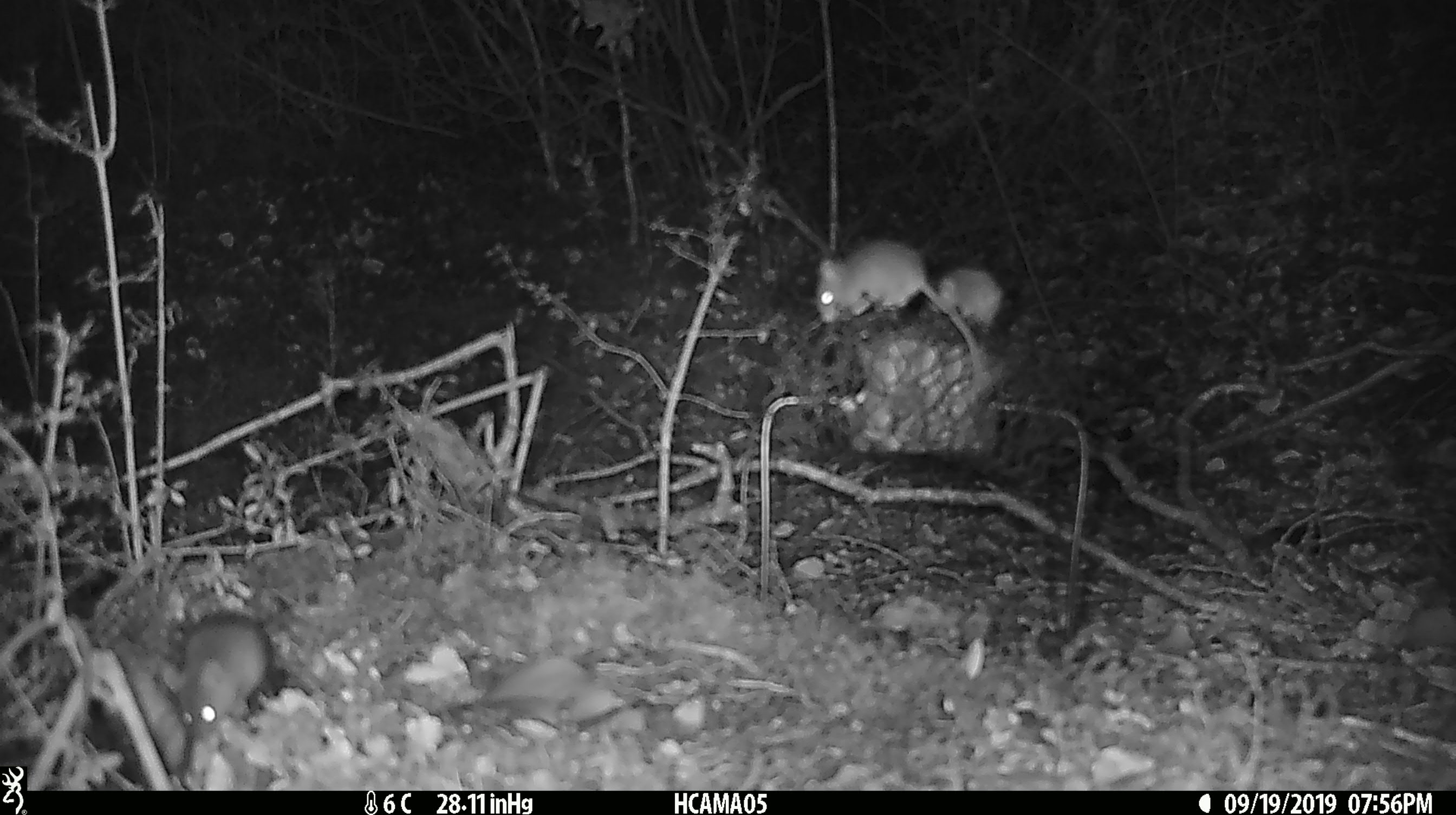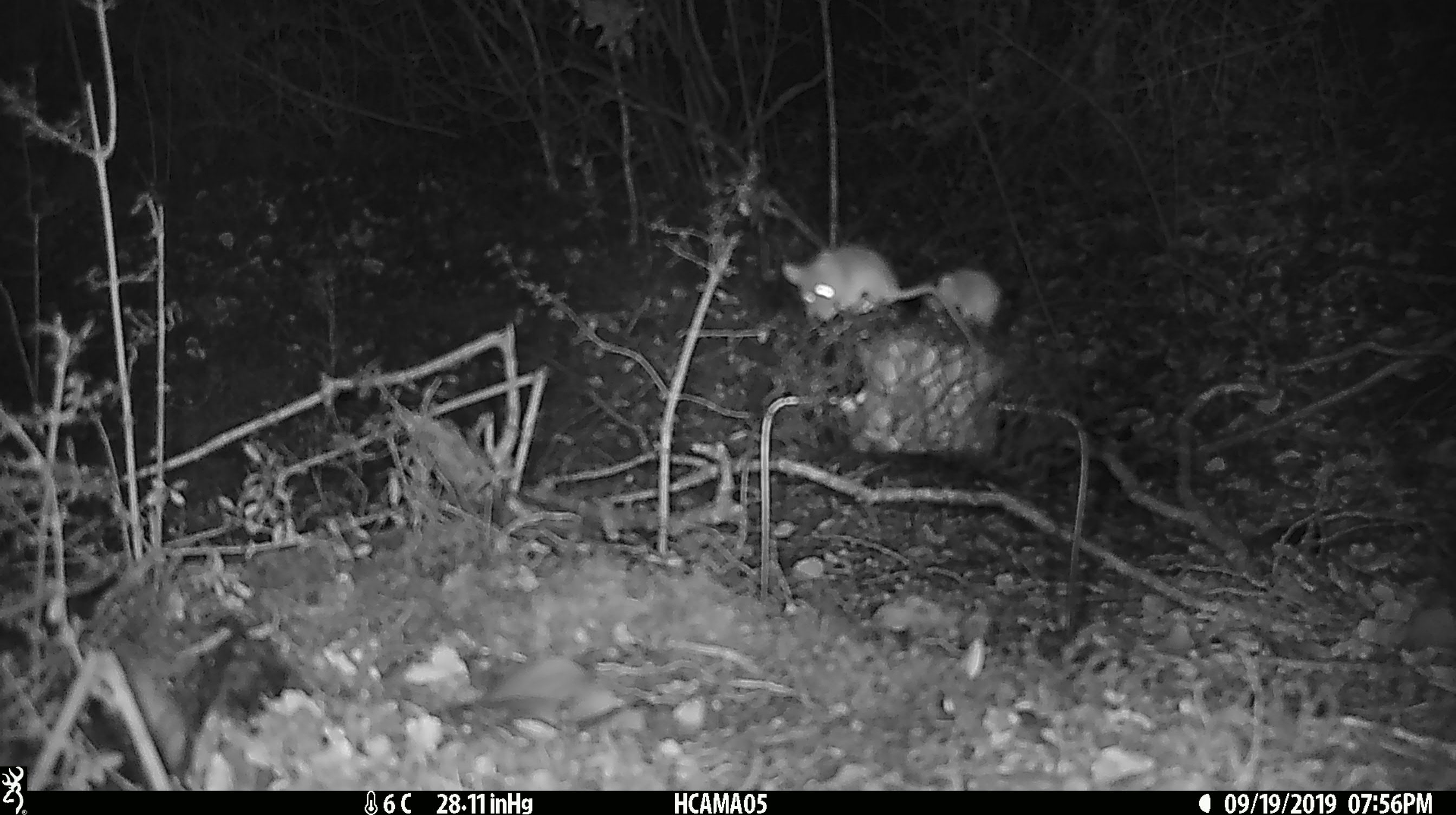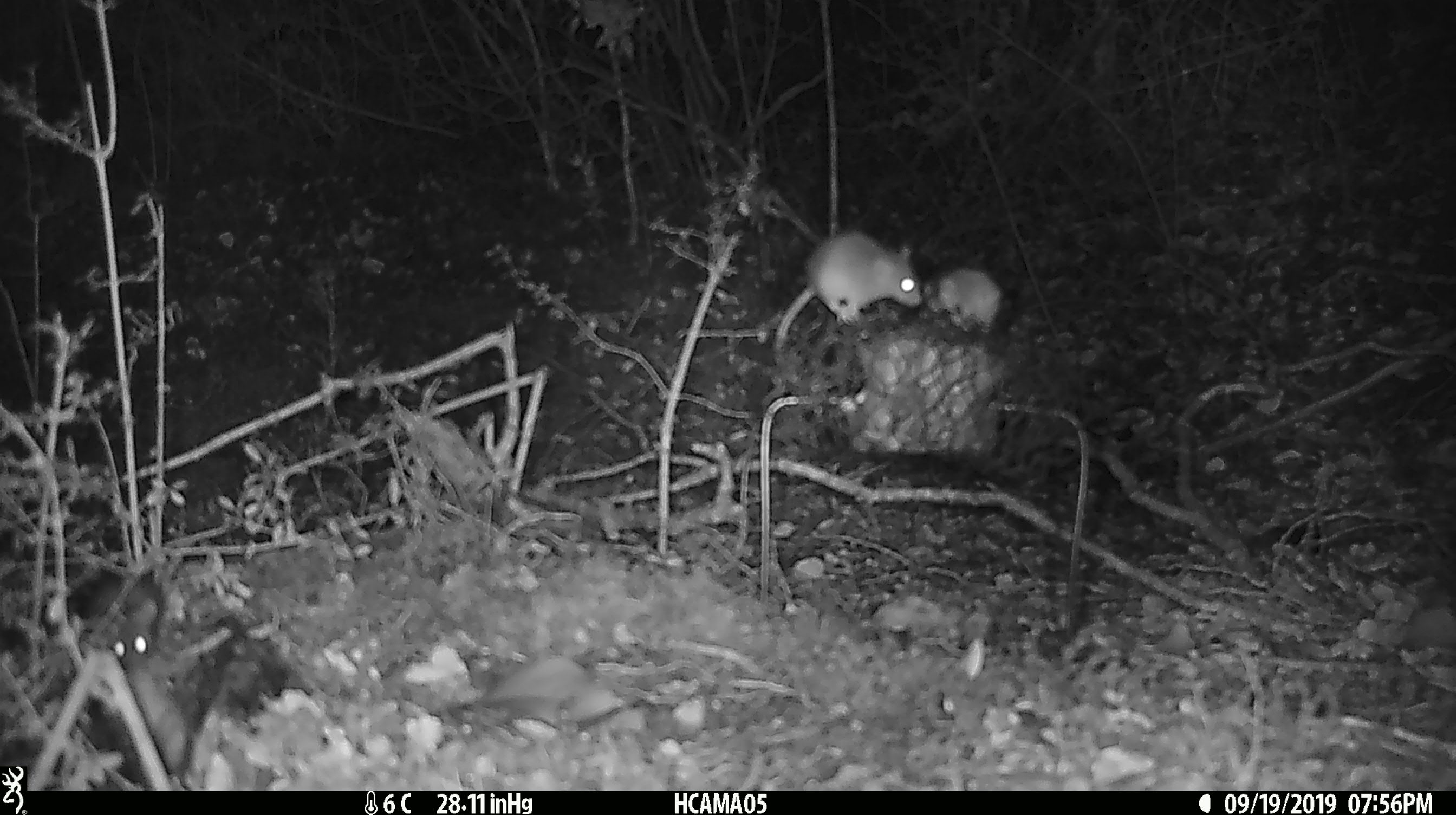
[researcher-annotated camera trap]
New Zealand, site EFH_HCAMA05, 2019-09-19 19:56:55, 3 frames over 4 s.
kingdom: Animalia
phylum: Chordata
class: Mammalia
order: Rodentia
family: Muridae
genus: Mus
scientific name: Mus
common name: mouse